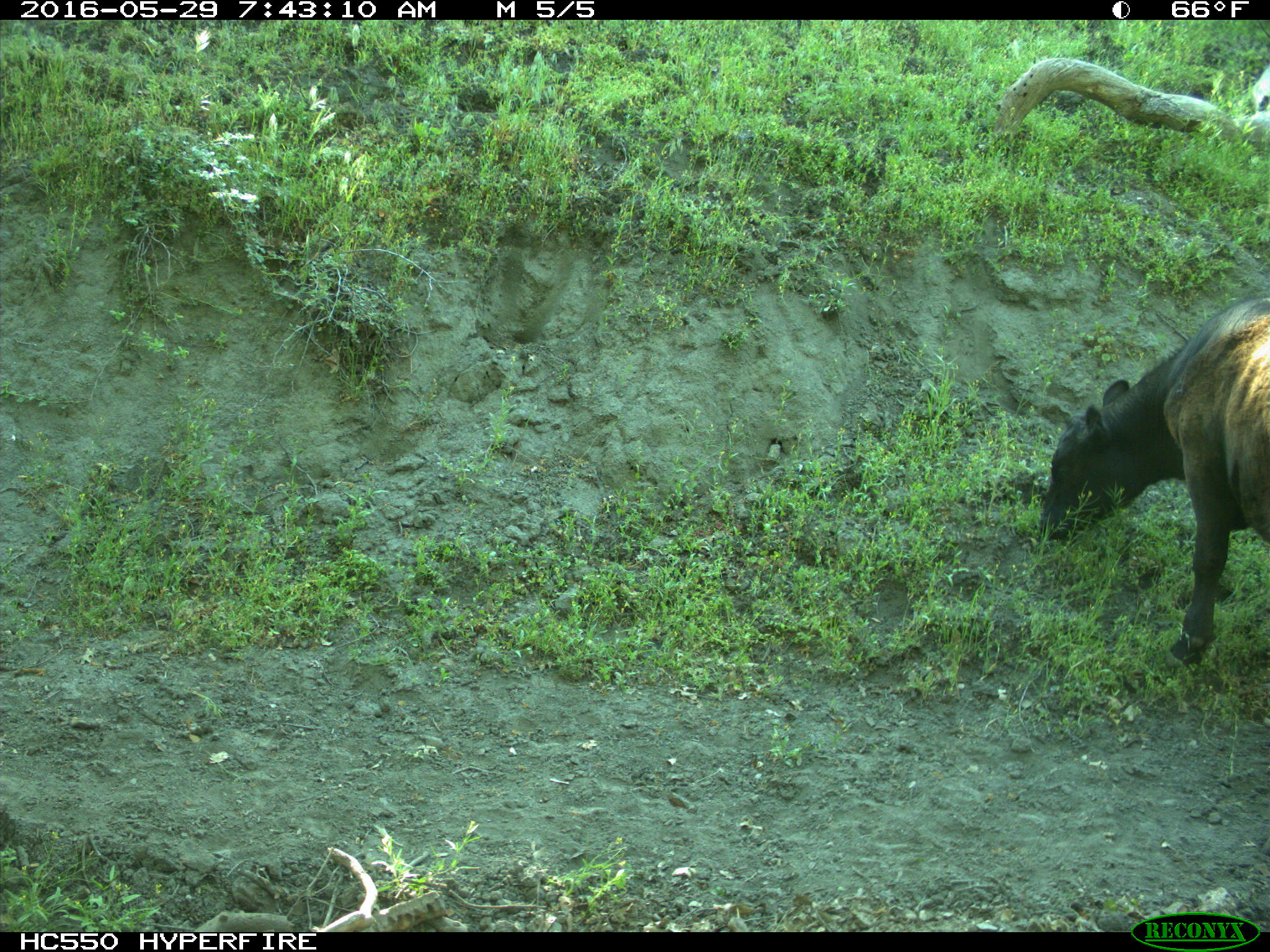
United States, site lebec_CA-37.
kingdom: Animalia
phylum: Chordata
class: Mammalia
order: Artiodactyla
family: Bovidae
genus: Bos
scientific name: Bos taurus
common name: domestic cow